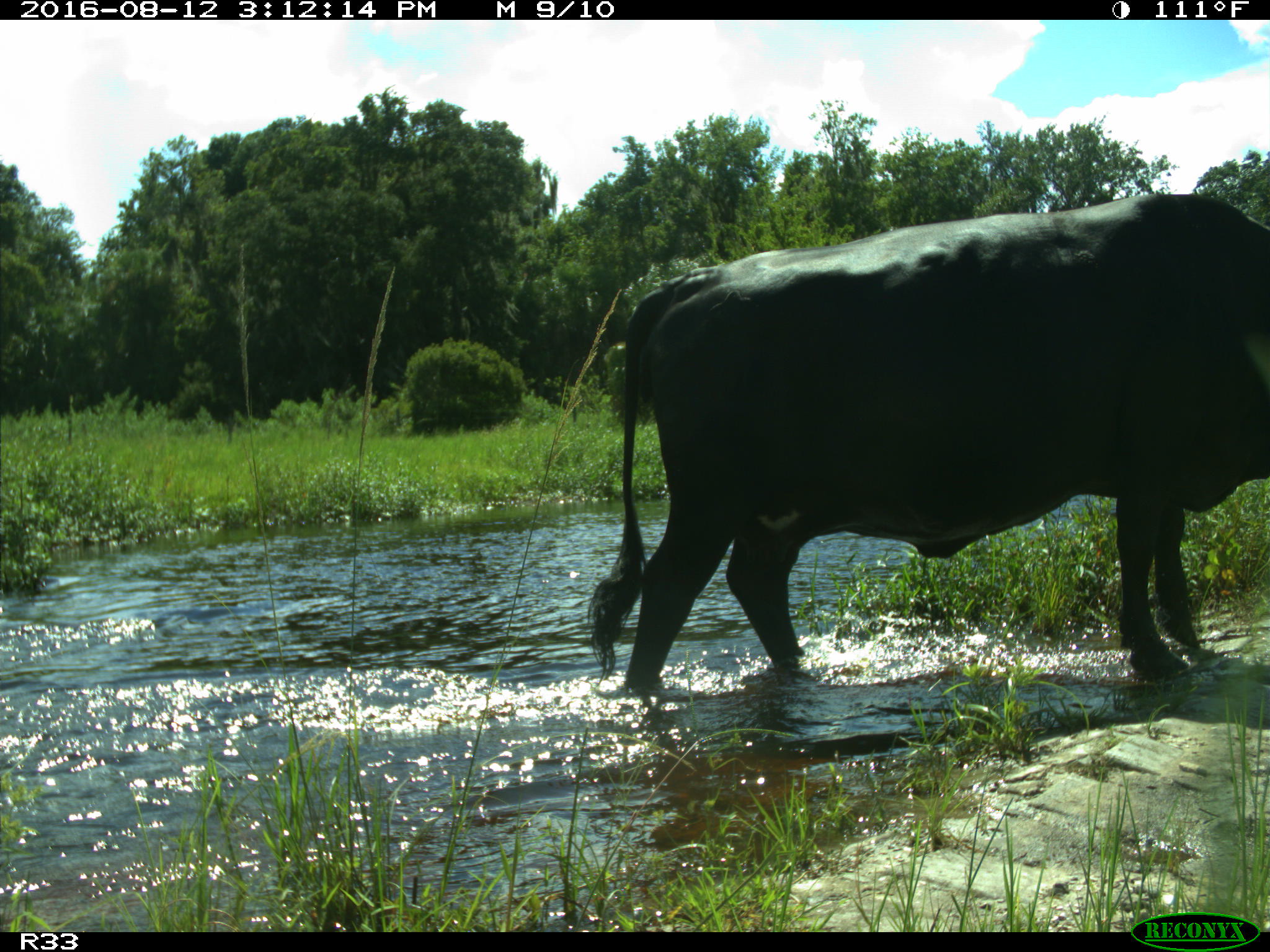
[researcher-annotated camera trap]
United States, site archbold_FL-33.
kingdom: Animalia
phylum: Chordata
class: Mammalia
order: Artiodactyla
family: Bovidae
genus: Bos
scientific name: Bos taurus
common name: domestic cow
Bos taurus (domestic cow).